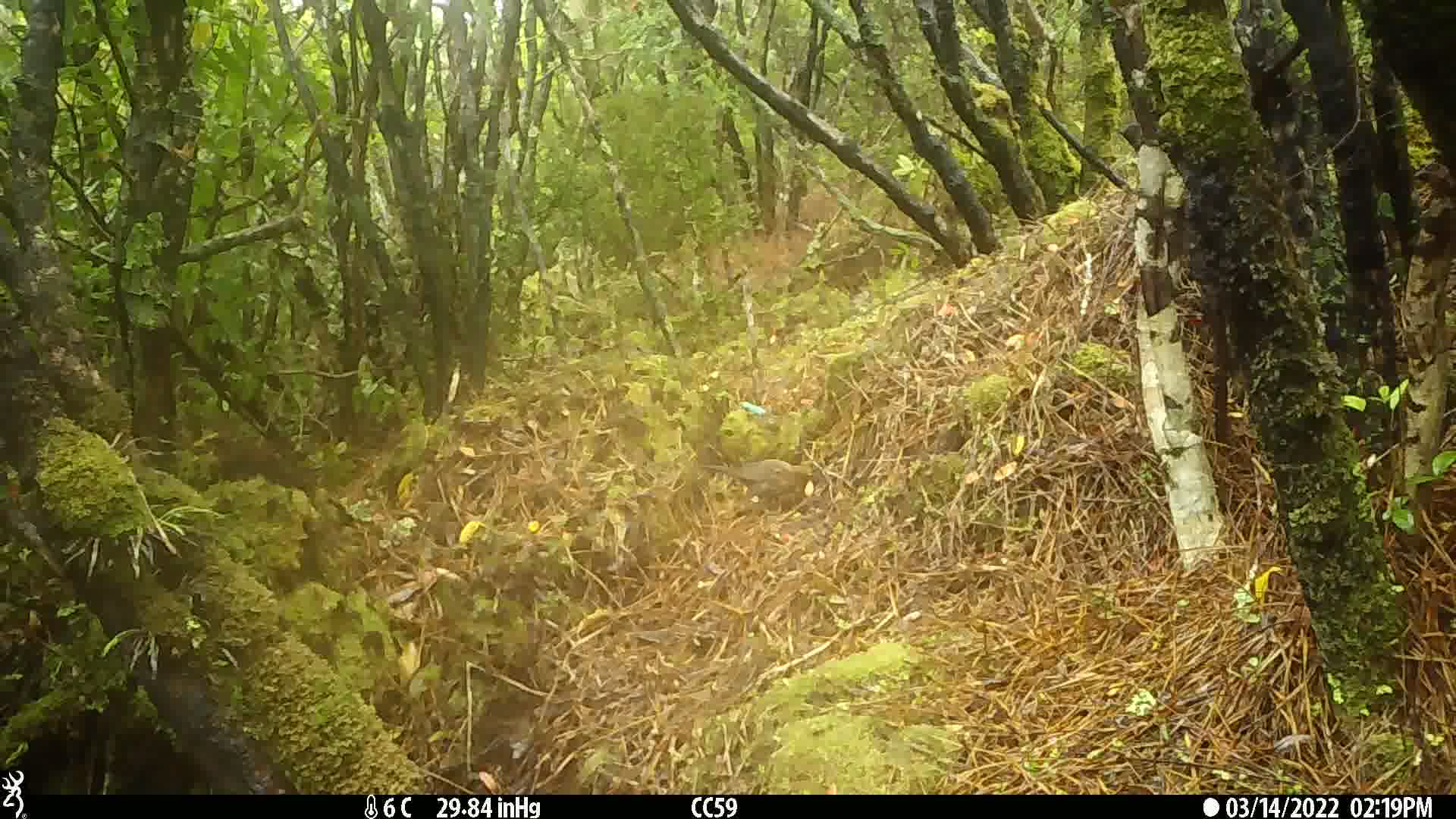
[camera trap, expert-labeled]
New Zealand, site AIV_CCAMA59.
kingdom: Animalia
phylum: Chordata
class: Aves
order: Passeriformes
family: Turdidae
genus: Turdus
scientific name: Turdus merula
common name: eurasian blackbird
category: blackbird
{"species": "blackbird (eurasian blackbird) (Turdus merula)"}